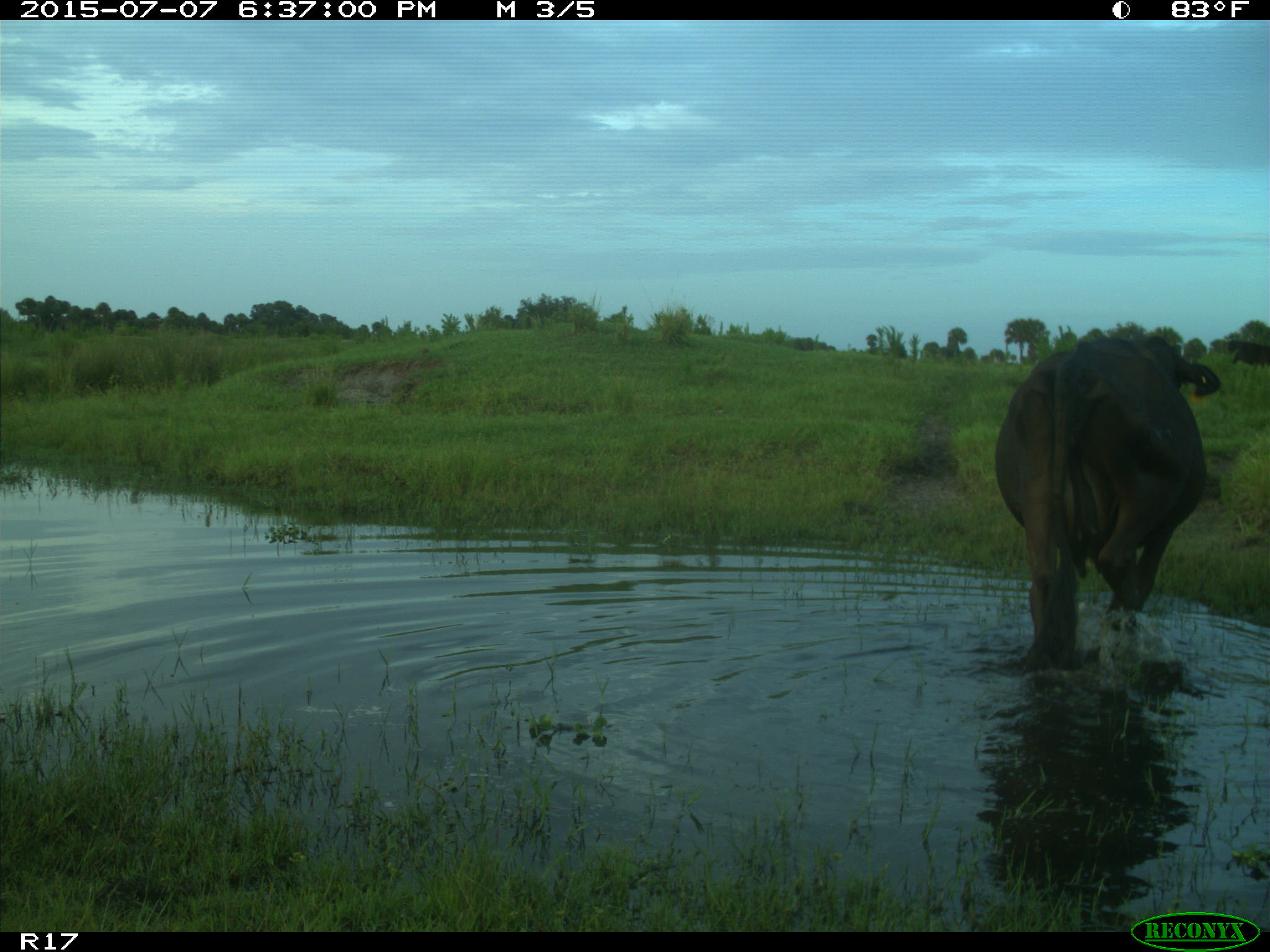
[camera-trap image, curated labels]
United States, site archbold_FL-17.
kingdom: Animalia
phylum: Chordata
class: Mammalia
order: Artiodactyla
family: Bovidae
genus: Bos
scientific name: Bos taurus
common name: domestic cow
Bos taurus (domestic cow).